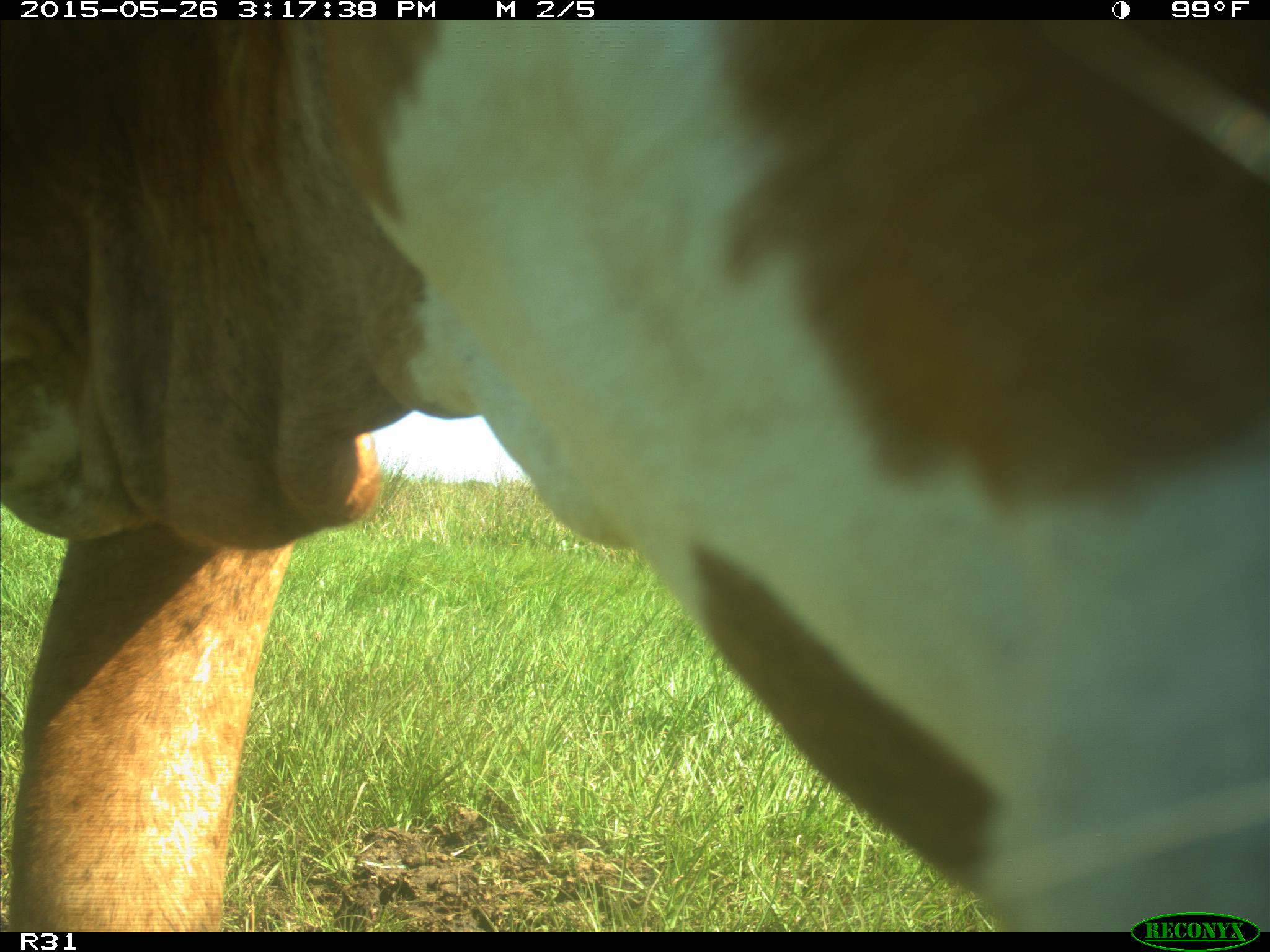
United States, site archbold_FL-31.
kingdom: Animalia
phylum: Chordata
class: Mammalia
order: Artiodactyla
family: Bovidae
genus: Bos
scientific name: Bos taurus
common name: domestic cow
Bos taurus (domestic cow).